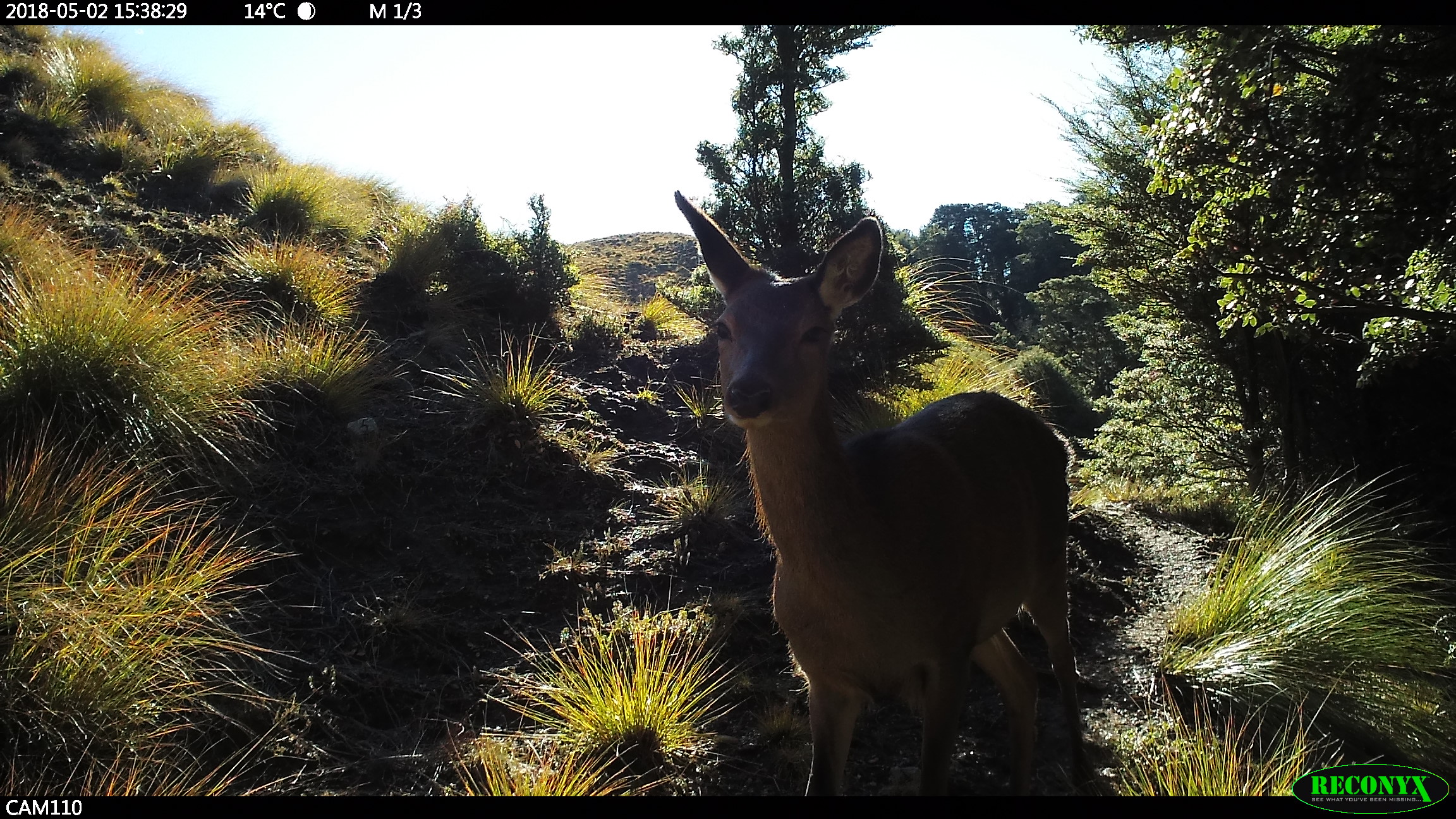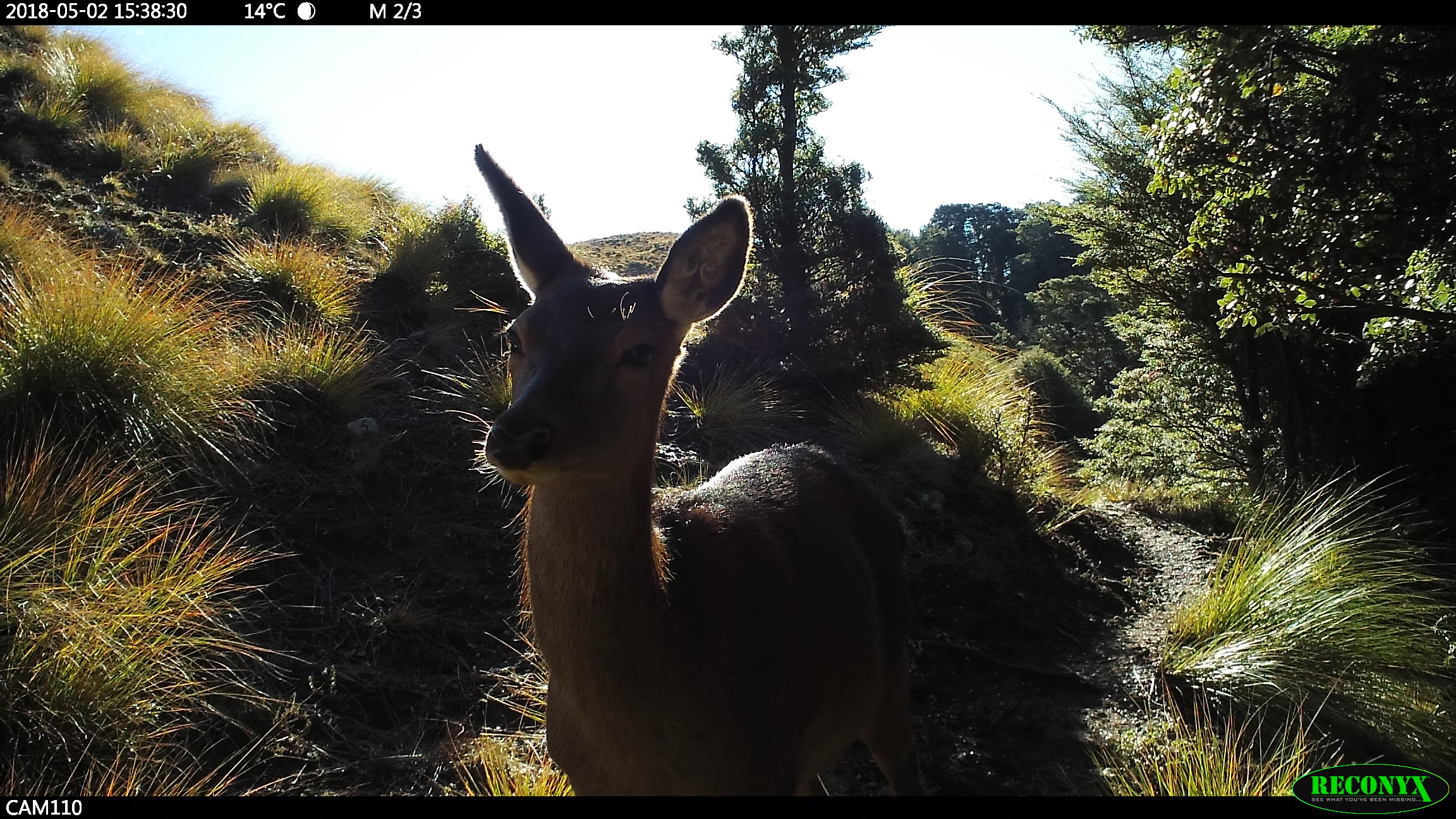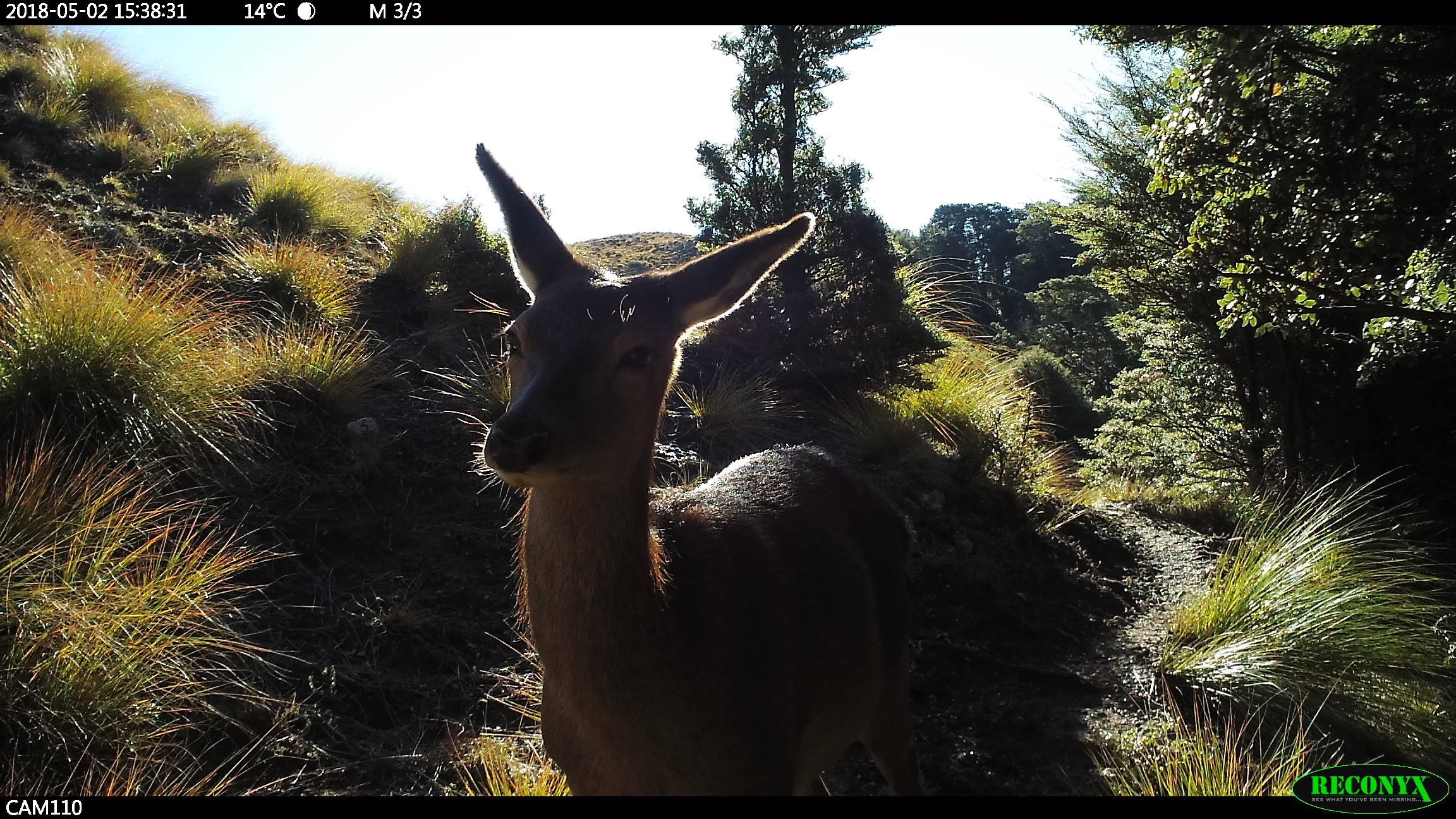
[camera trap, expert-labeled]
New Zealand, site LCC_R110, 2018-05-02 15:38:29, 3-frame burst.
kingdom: Animalia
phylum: Chordata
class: Mammalia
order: Artiodactyla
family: Cervidae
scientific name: Cervidae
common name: deer